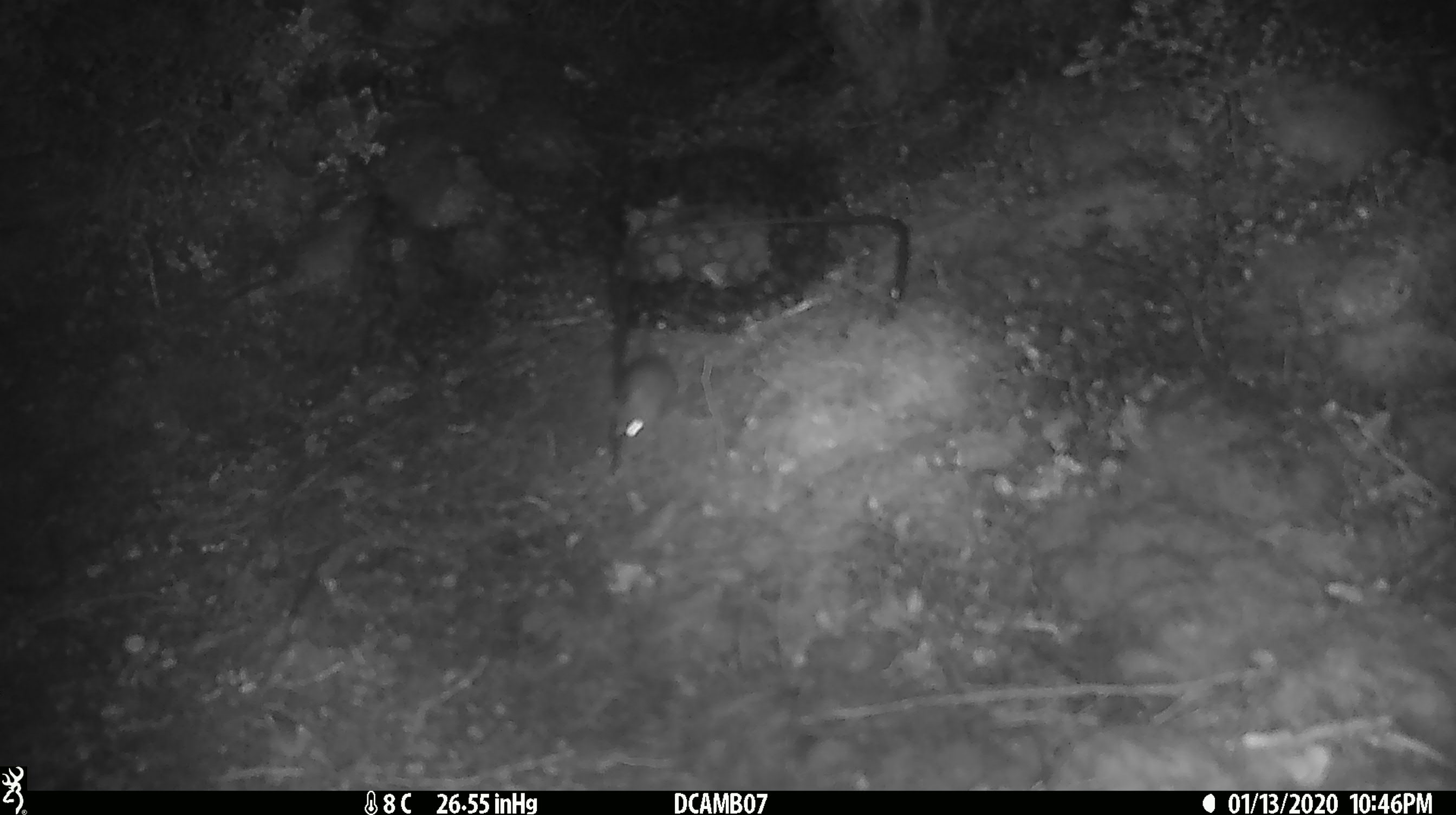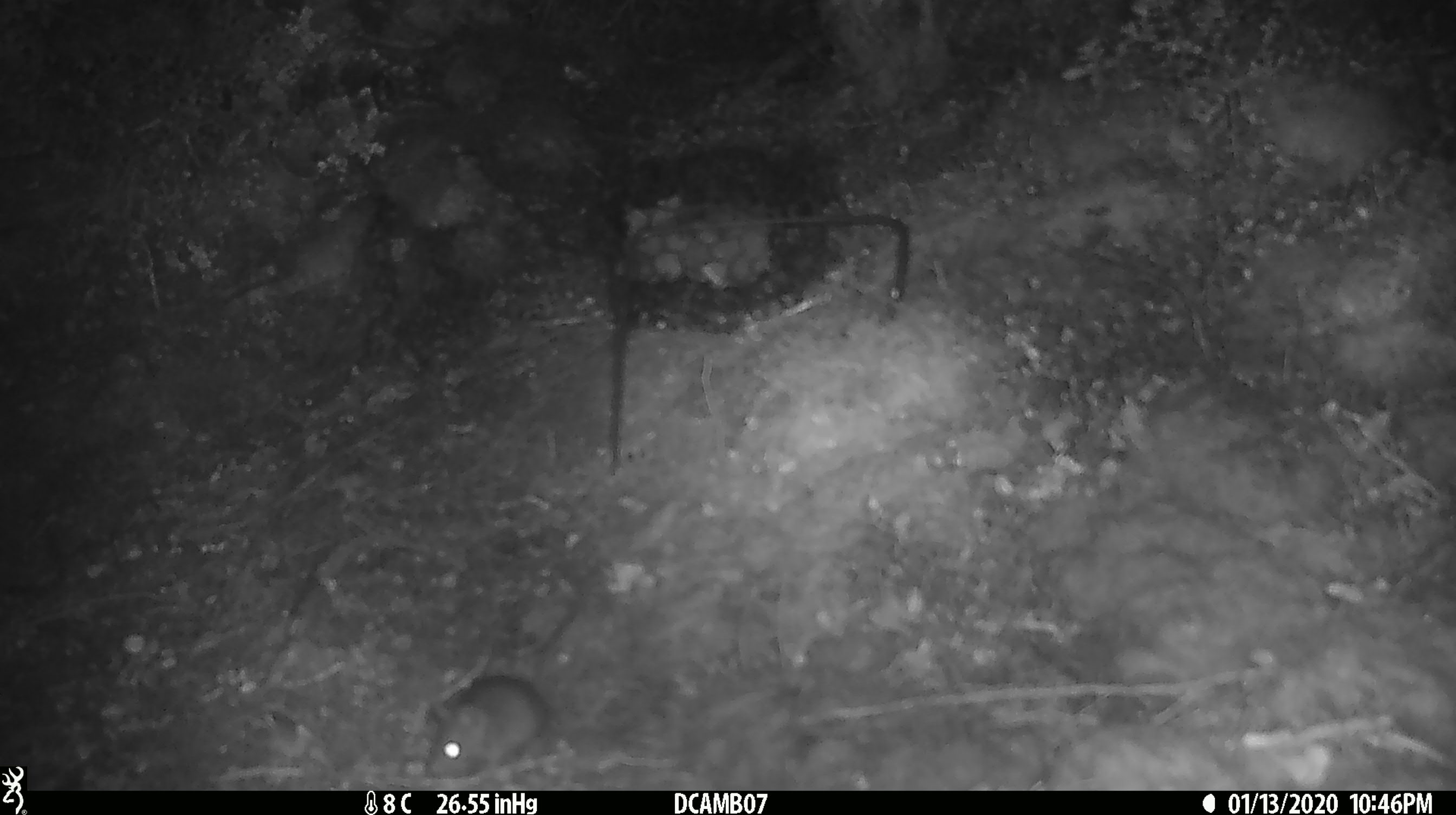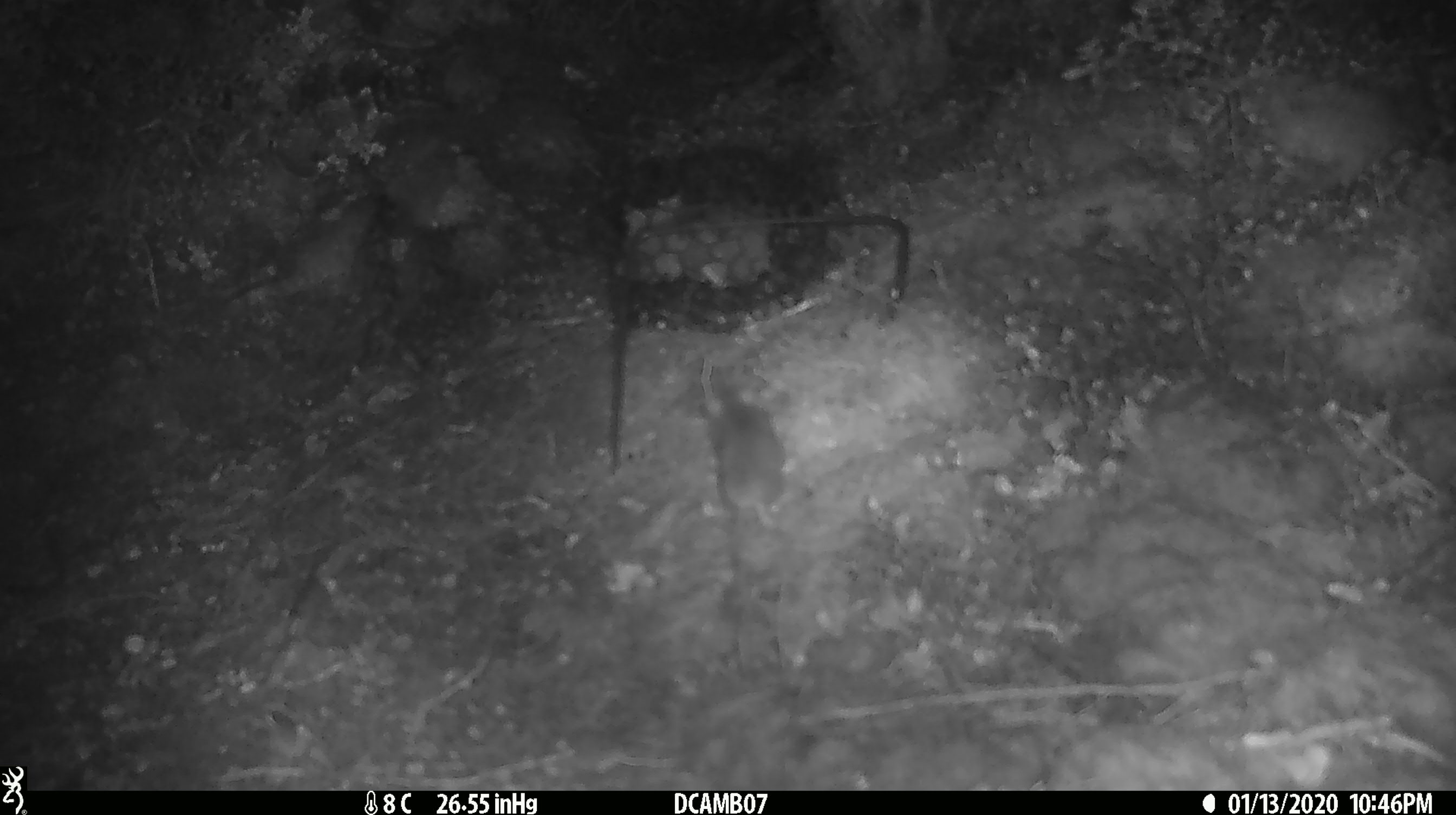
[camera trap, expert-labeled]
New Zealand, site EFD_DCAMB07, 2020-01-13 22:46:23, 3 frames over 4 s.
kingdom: Animalia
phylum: Chordata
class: Mammalia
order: Rodentia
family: Muridae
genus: Mus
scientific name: Mus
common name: mouse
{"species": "mouse (Mus)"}